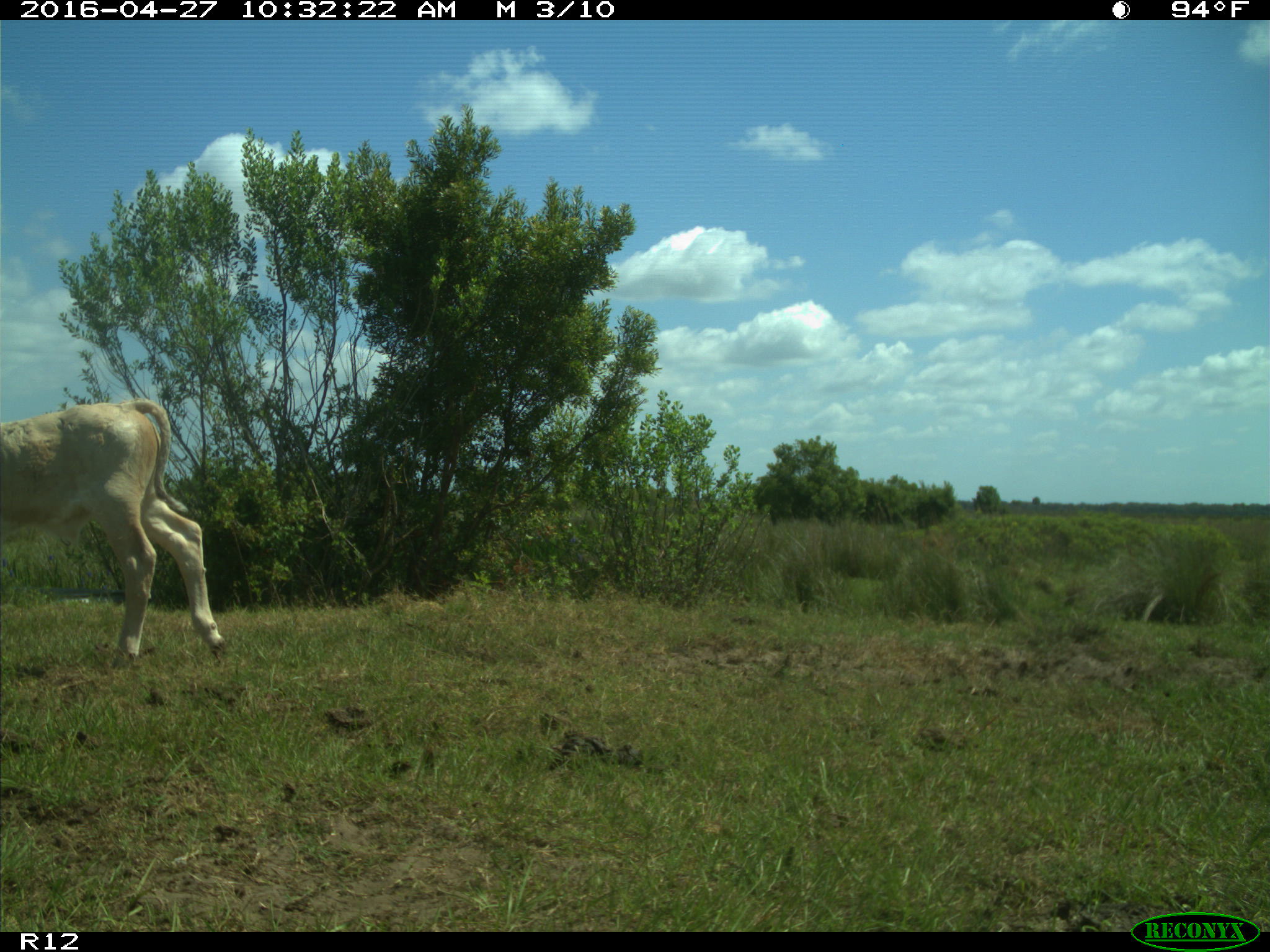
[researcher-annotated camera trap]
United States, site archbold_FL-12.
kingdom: Animalia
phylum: Chordata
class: Mammalia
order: Artiodactyla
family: Bovidae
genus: Bos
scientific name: Bos taurus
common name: domestic cow